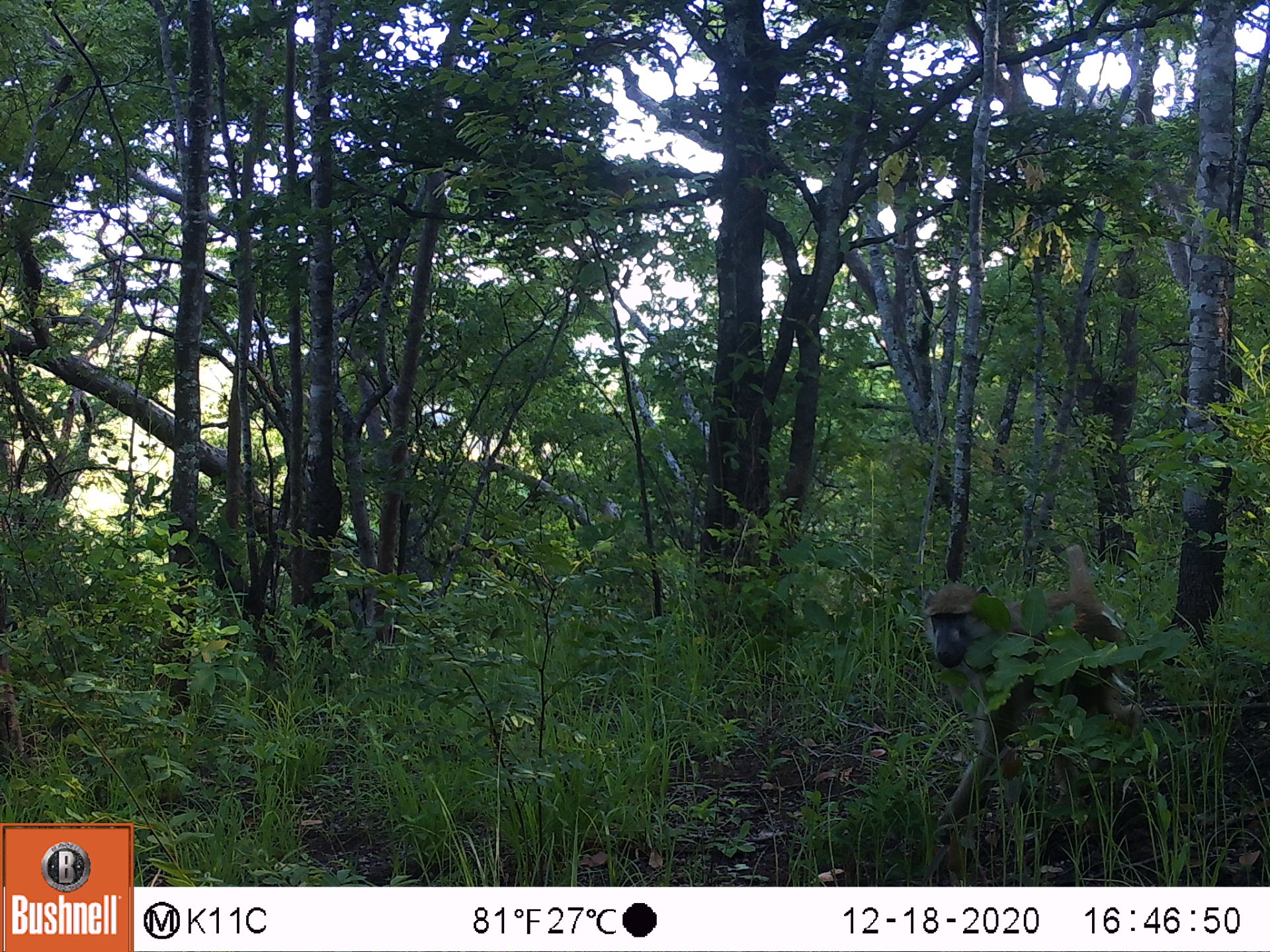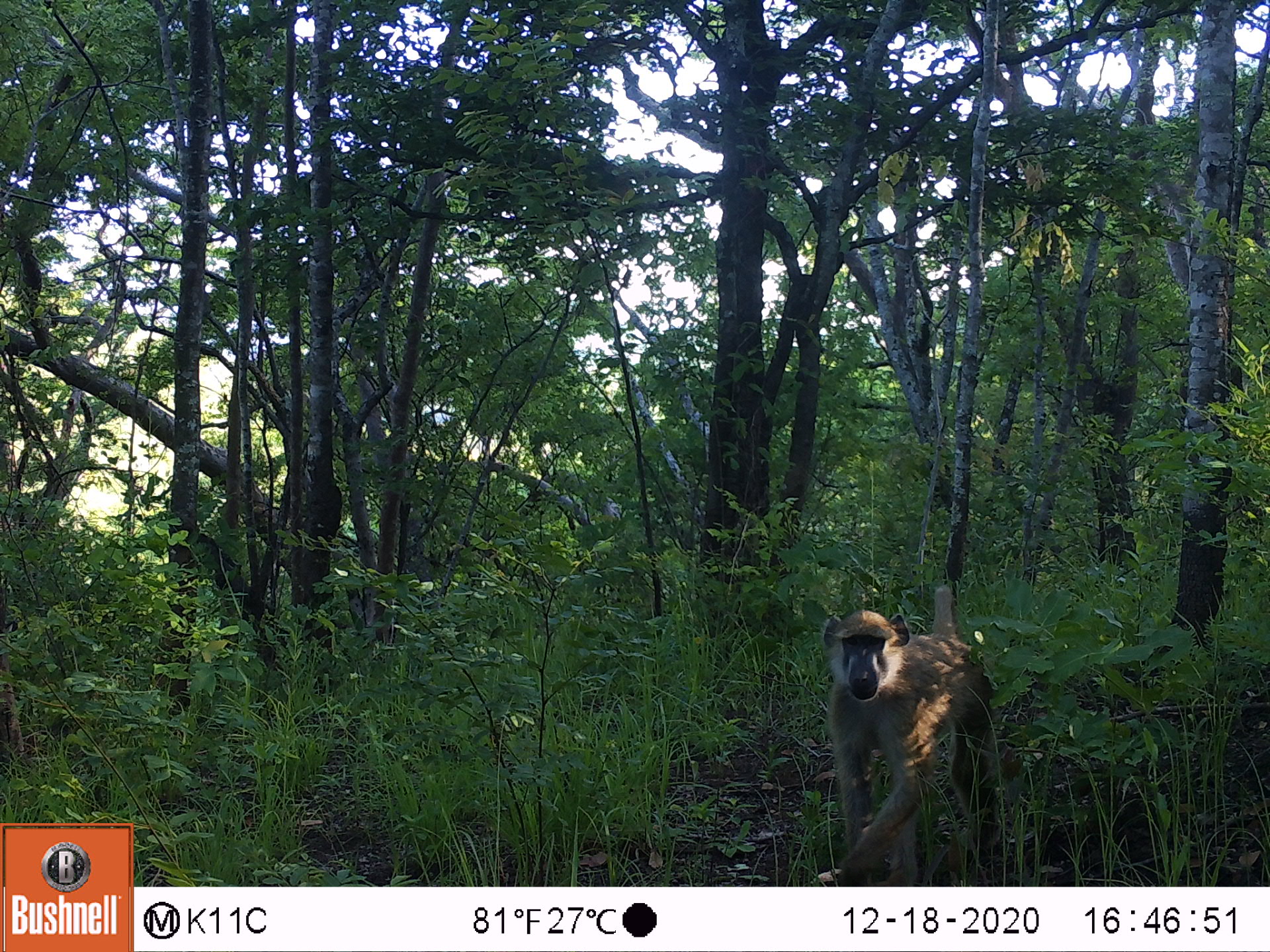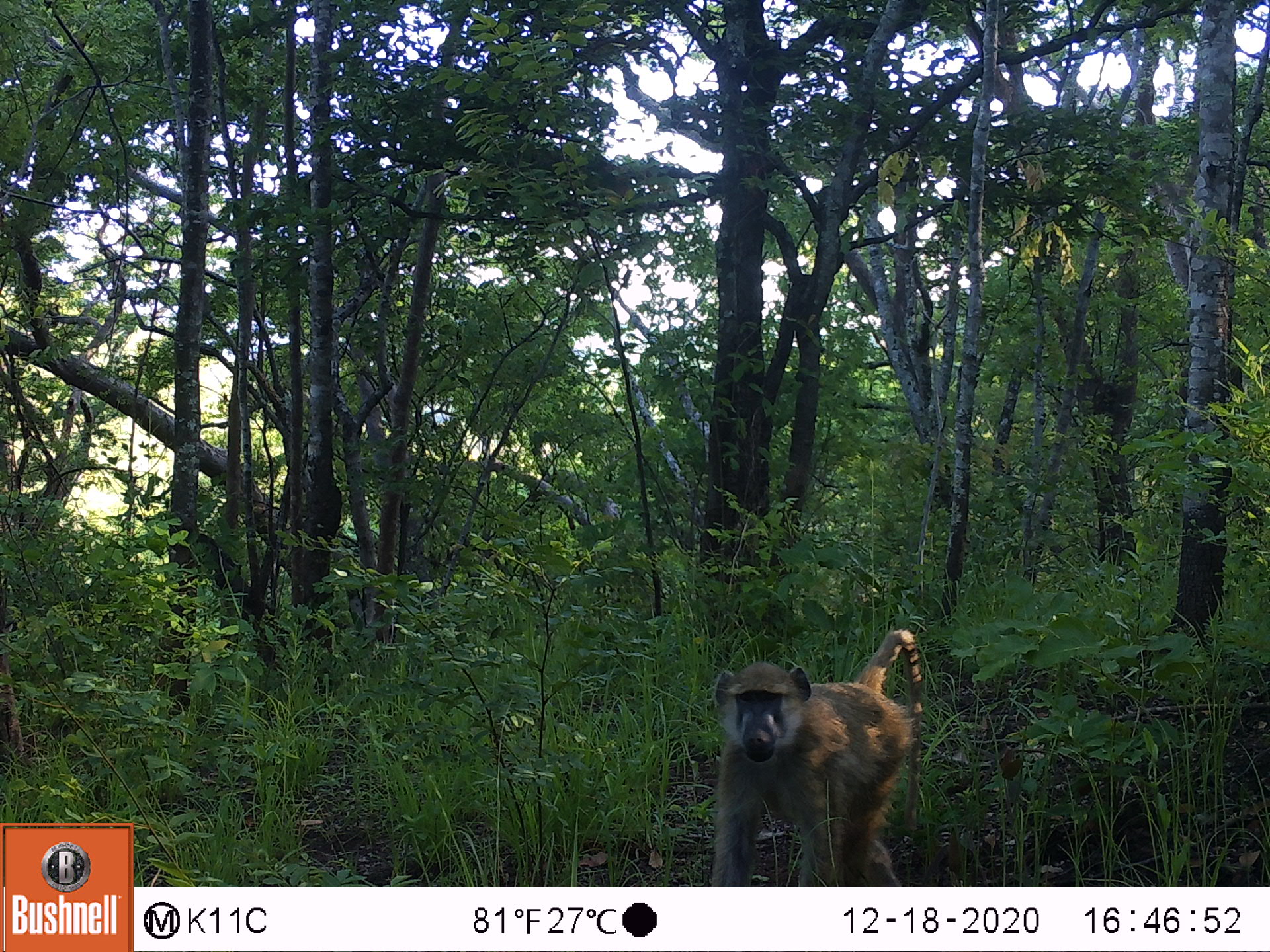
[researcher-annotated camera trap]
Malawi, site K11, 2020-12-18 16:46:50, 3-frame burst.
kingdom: Animalia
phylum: Chordata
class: Mammalia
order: Primates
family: Cercopithecidae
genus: Papio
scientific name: Papio cynocephalus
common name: yellow baboon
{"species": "yellow baboon (Papio cynocephalus)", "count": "1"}